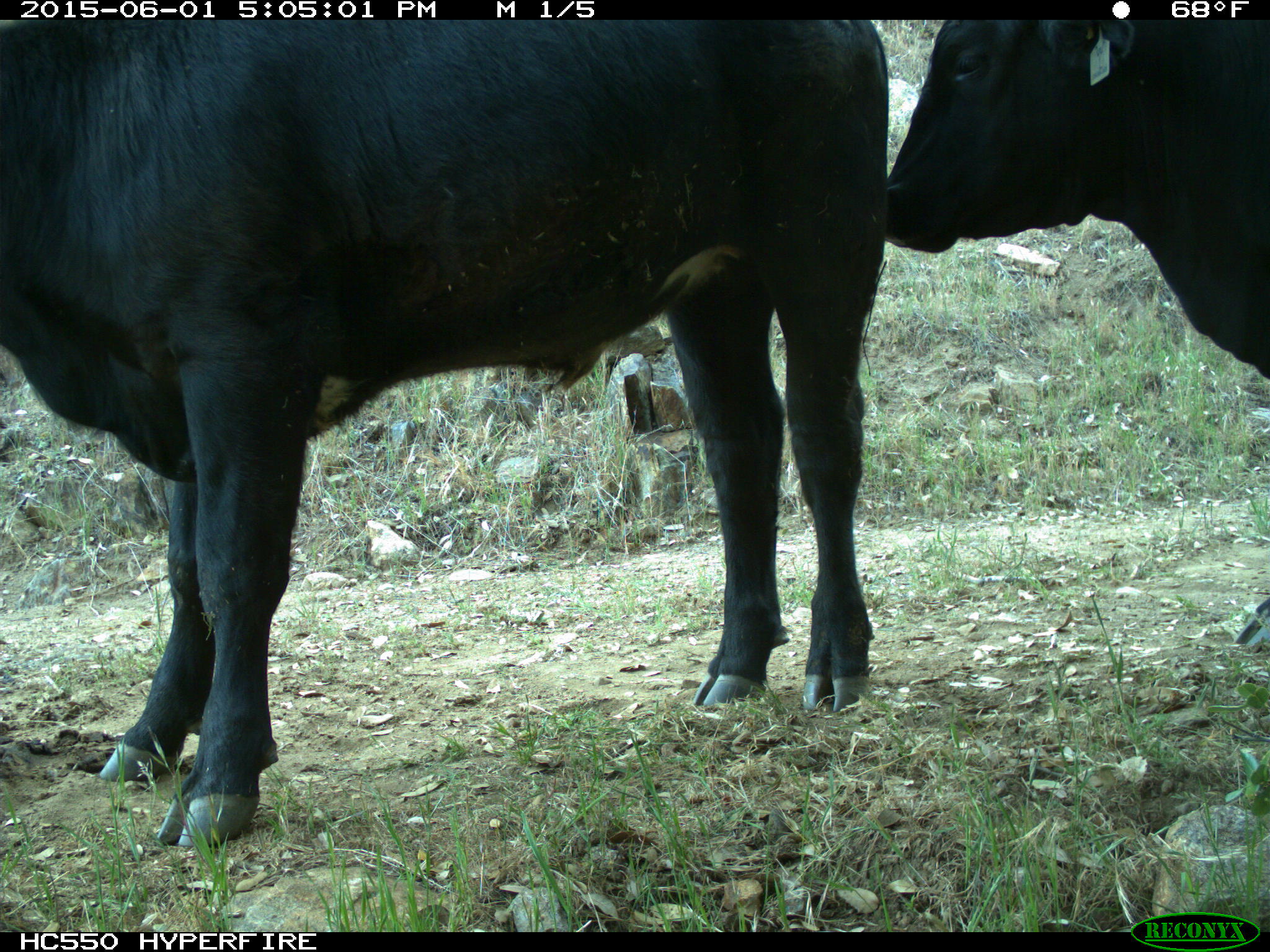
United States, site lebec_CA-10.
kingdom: Animalia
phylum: Chordata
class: Mammalia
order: Artiodactyla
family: Bovidae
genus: Bos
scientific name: Bos taurus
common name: domestic cow